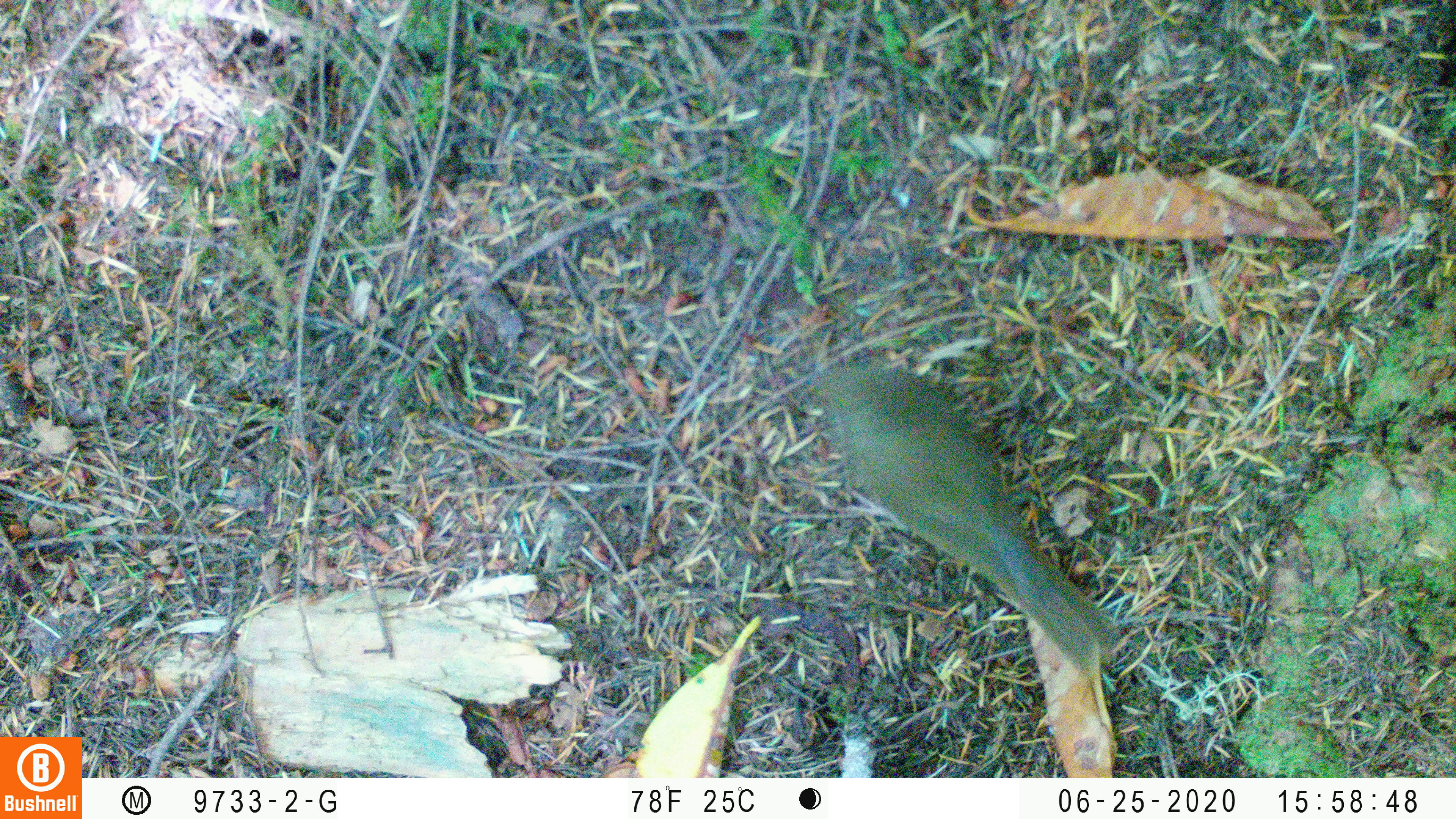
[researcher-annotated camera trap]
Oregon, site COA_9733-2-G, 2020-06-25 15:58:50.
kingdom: Animalia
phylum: Chordata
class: Aves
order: Passeriformes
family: Turdidae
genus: Catharus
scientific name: Catharus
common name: brown thrushes and nightingale-thrushes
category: catharus species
Catharus species (brown thrushes and nightingale-thrushes) (Catharus).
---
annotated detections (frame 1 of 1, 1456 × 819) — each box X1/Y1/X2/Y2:
catharus species: 820/358/1114/673